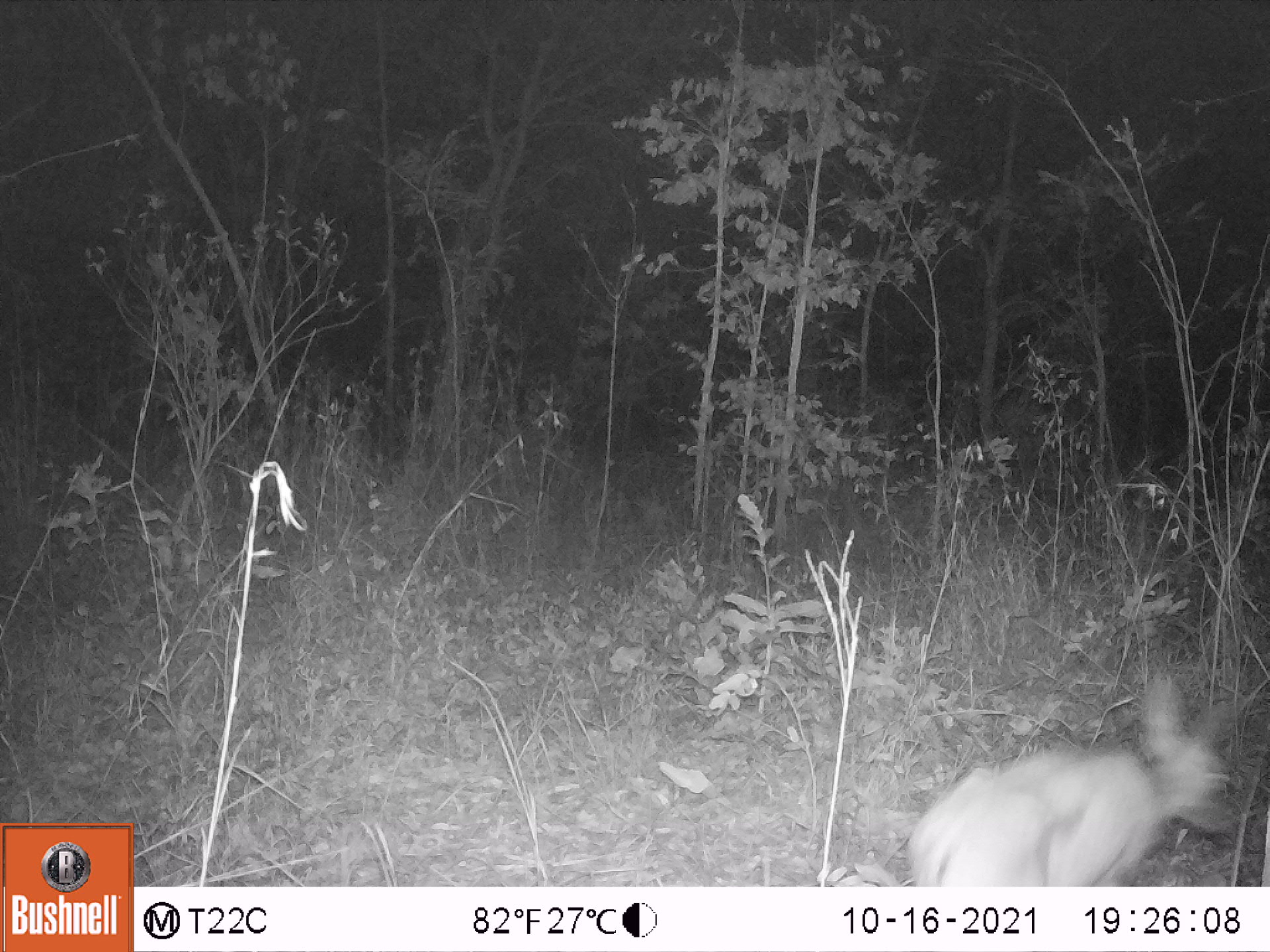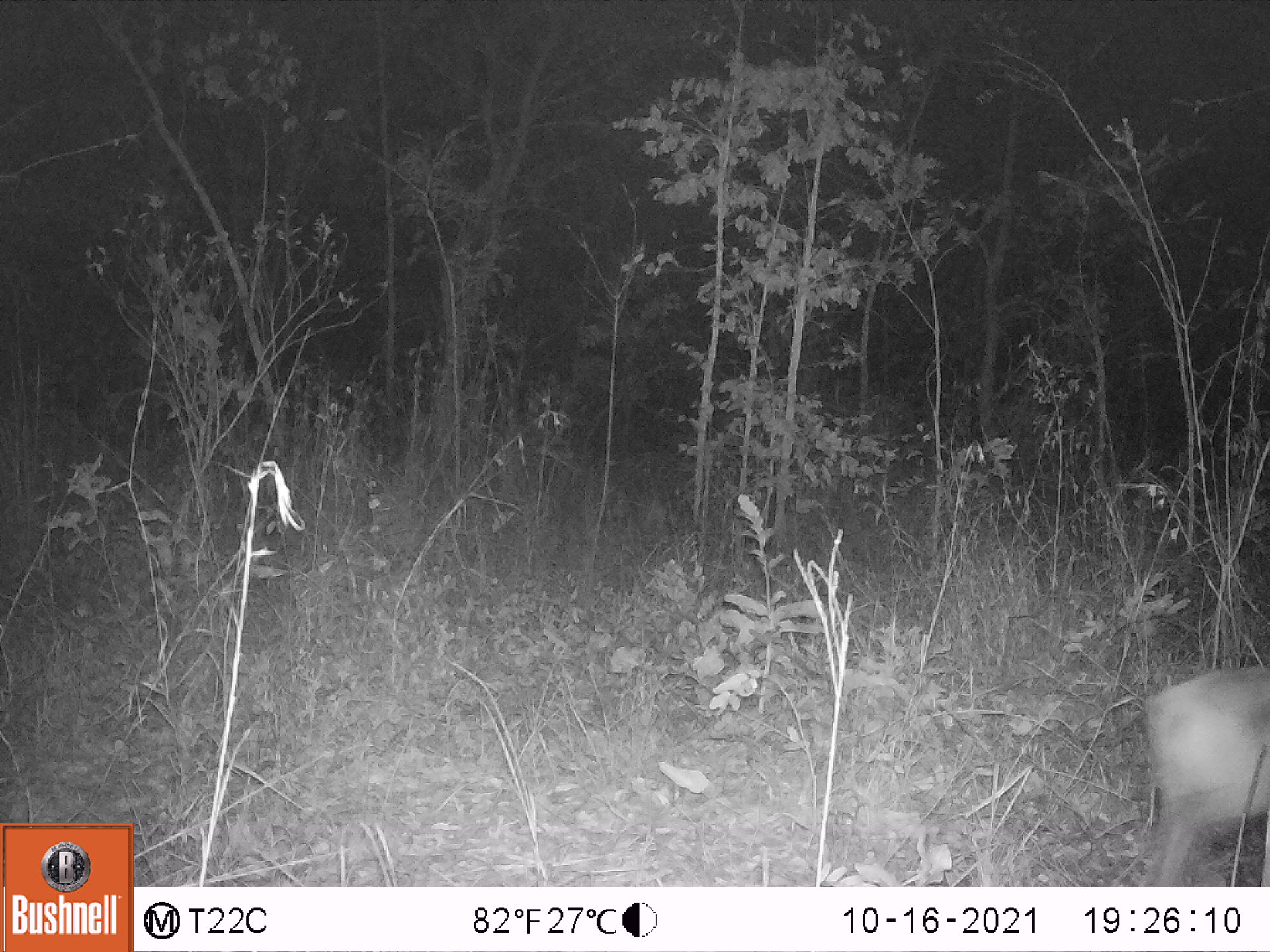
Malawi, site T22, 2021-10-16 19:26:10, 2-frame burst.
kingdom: Animalia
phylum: Chordata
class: Mammalia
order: Artiodactyla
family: Bovidae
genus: Sylvicapra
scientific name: Sylvicapra grimmia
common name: common duiker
Common duiker (Sylvicapra grimmia), count 1.